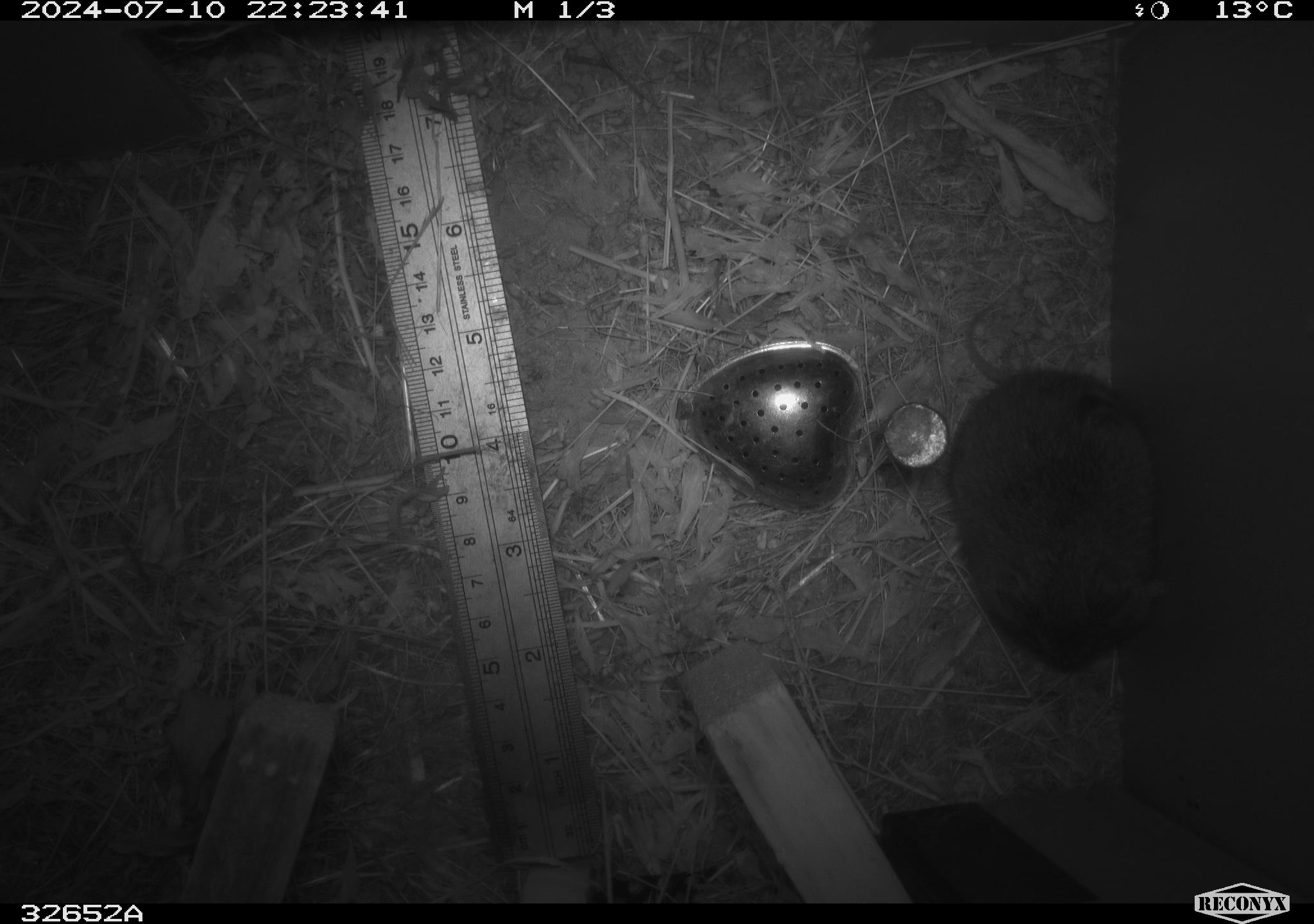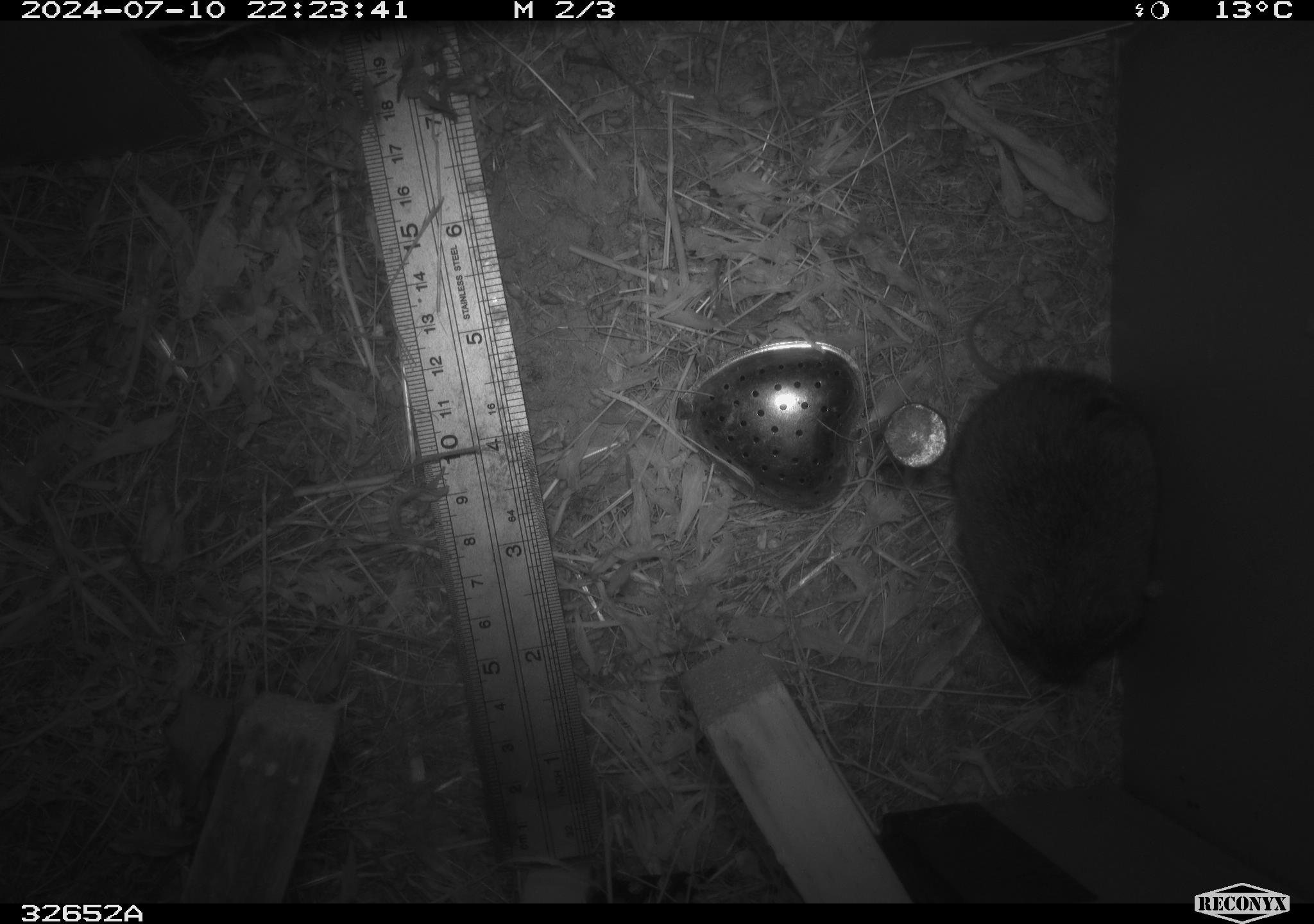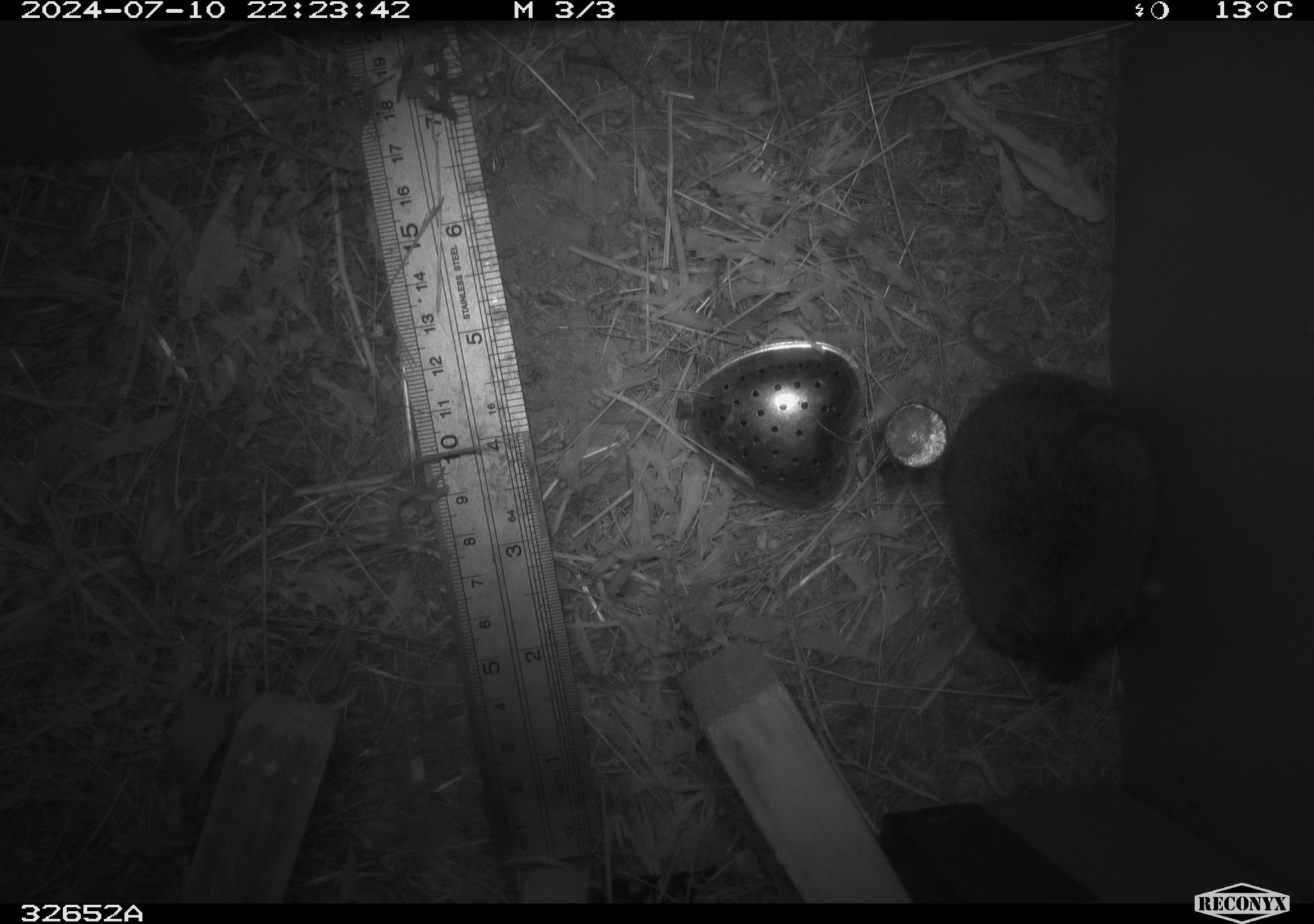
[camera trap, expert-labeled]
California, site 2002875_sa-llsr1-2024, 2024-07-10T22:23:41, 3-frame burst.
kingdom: Animalia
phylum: Chordata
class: Mammalia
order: Rodentia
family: Cricetidae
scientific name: Arvicolinae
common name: voles, lemmings, and muskrats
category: arvicolinae subfamily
Arvicolinae subfamily (voles, lemmings, and muskrats) (Arvicolinae).